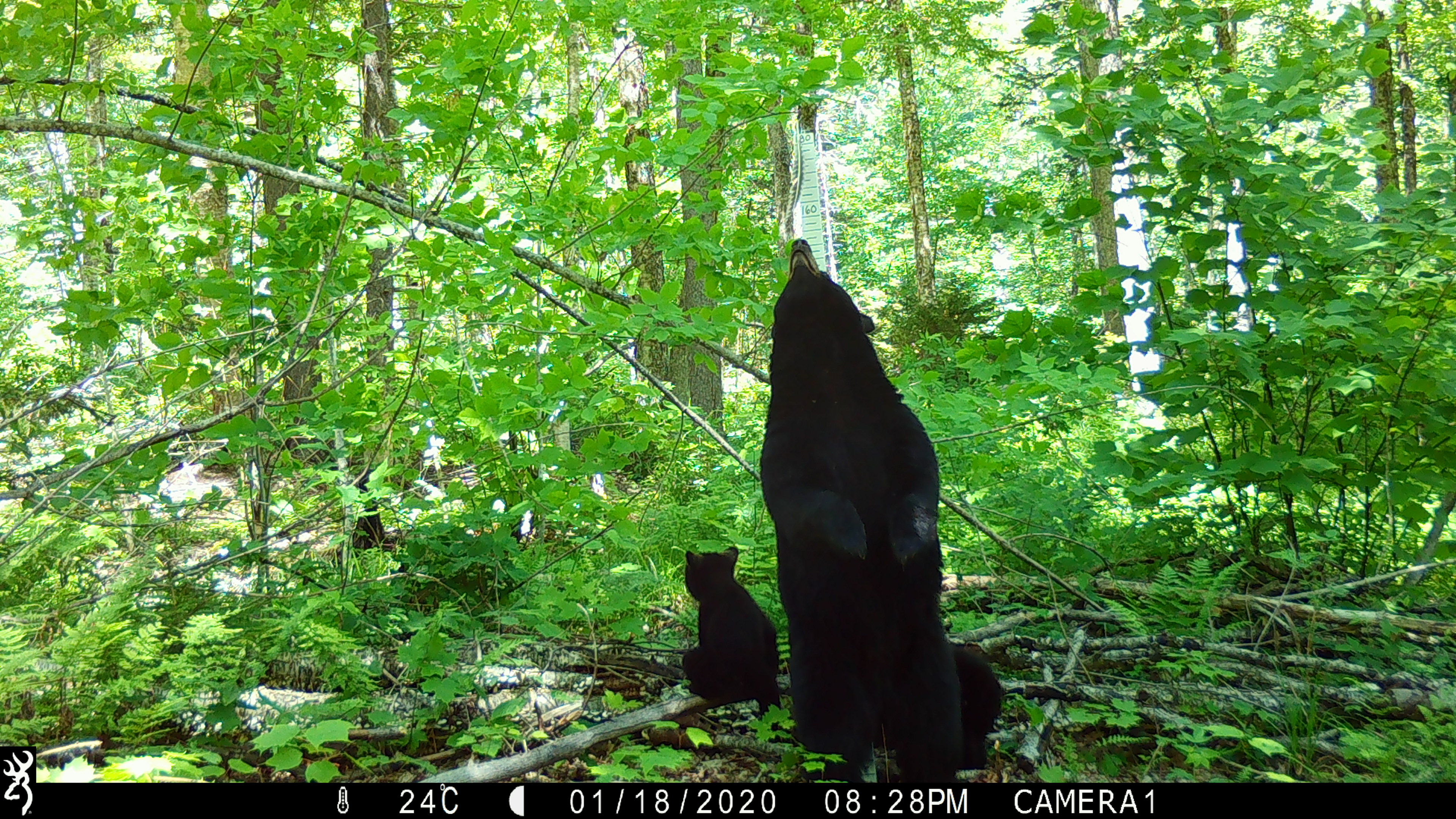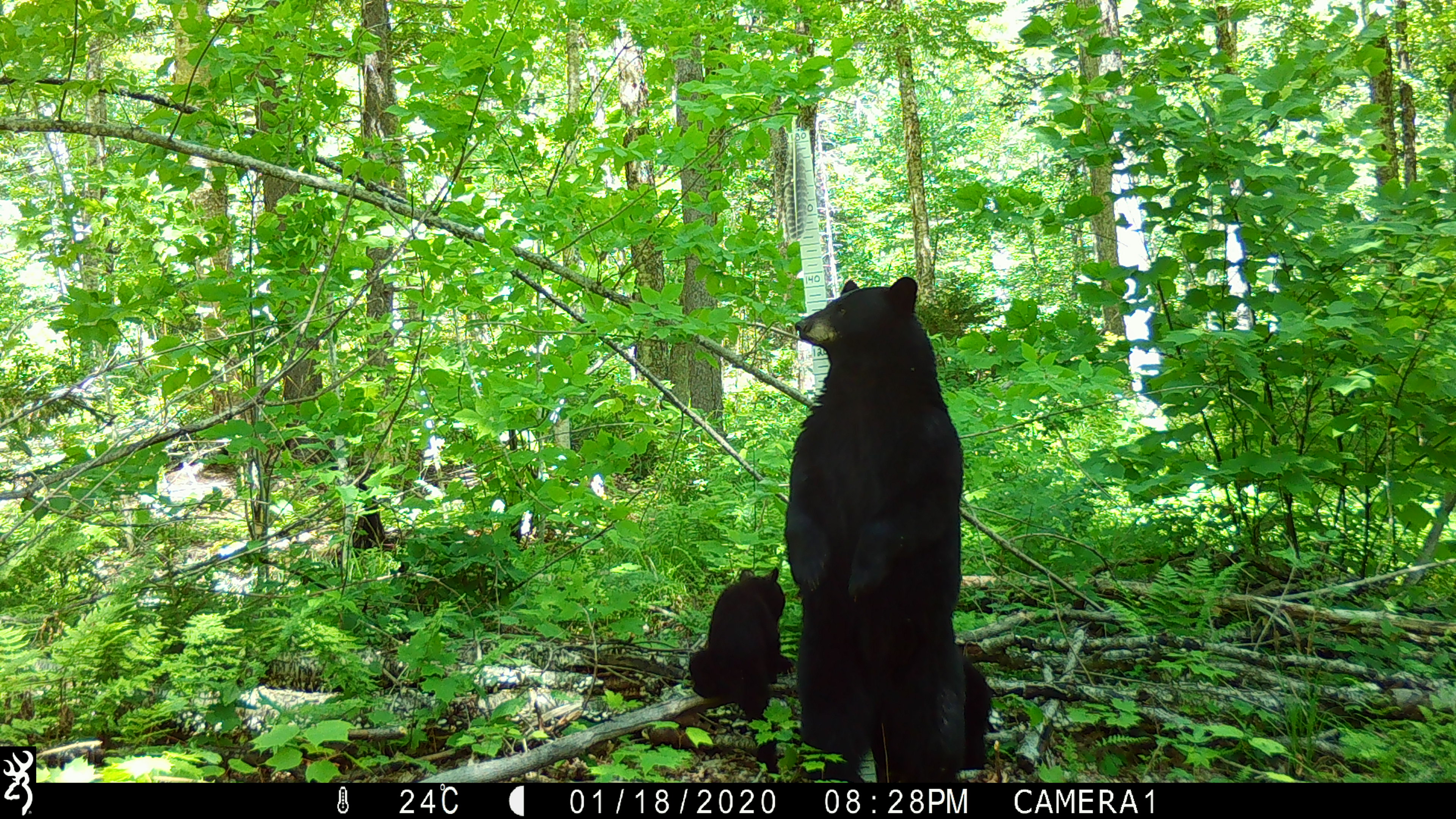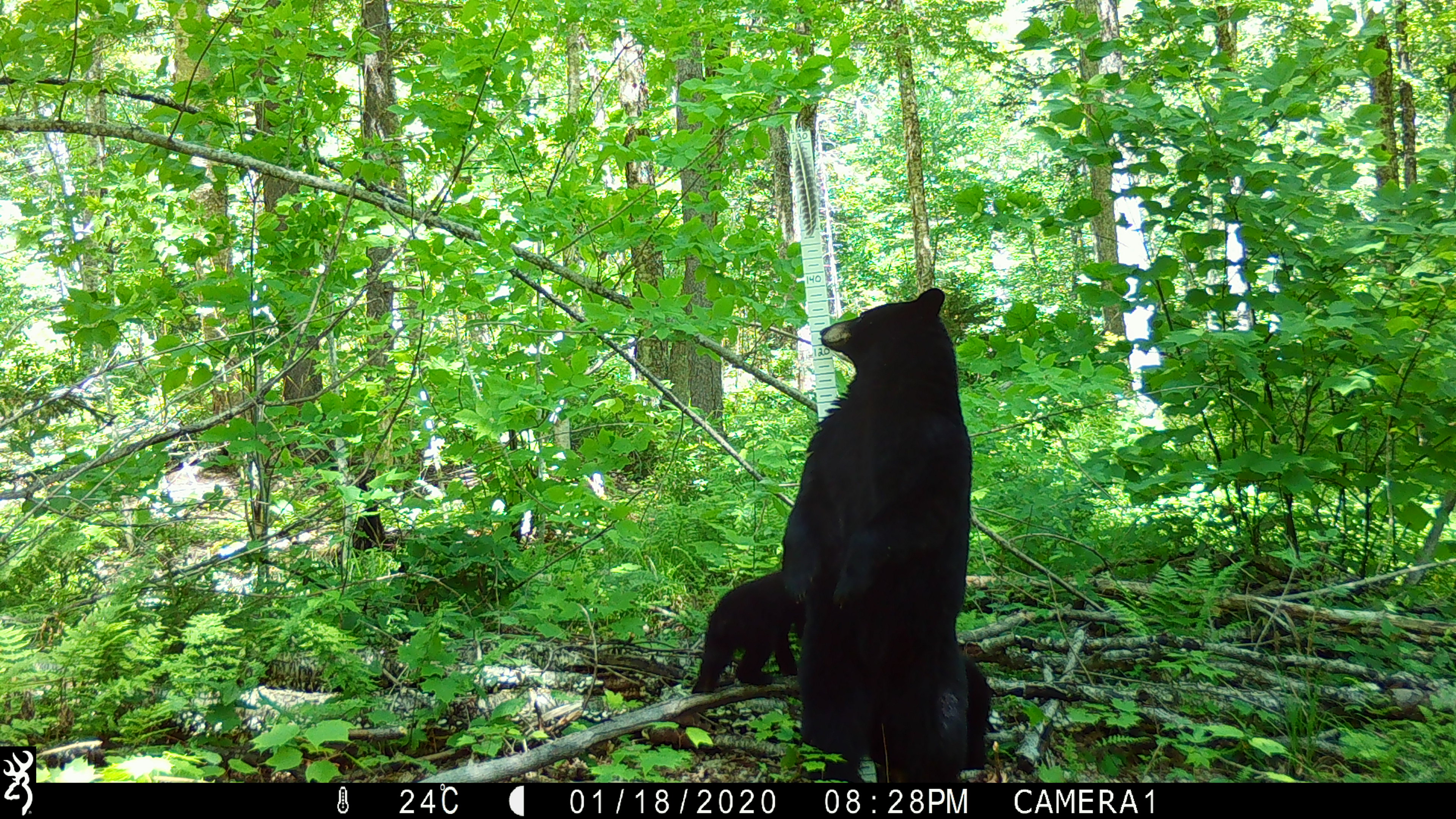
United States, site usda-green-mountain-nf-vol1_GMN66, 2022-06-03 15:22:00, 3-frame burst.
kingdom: Animalia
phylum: Chordata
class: Mammalia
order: Carnivora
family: Ursidae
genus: Ursus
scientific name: Ursus americanus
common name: black bear